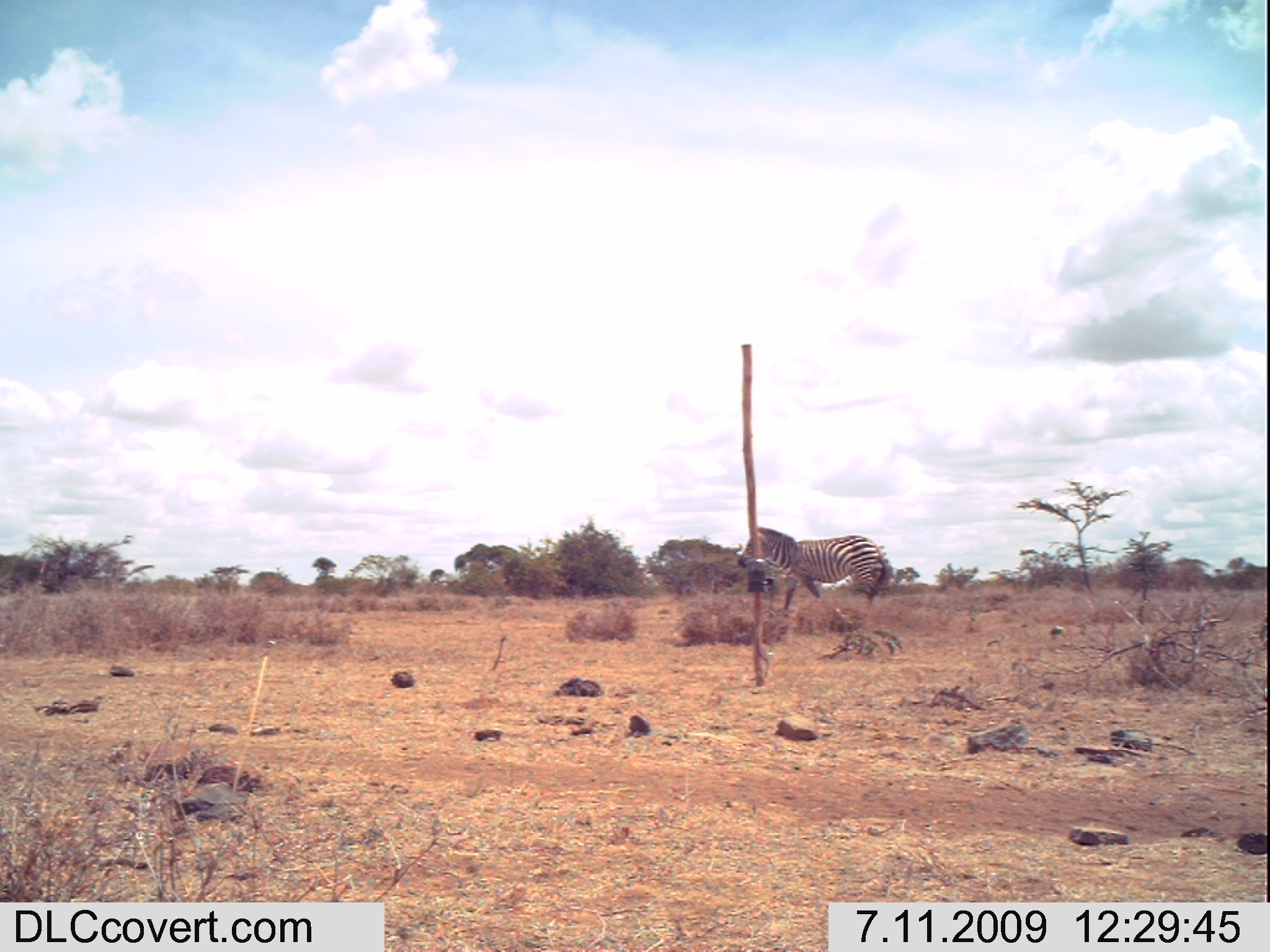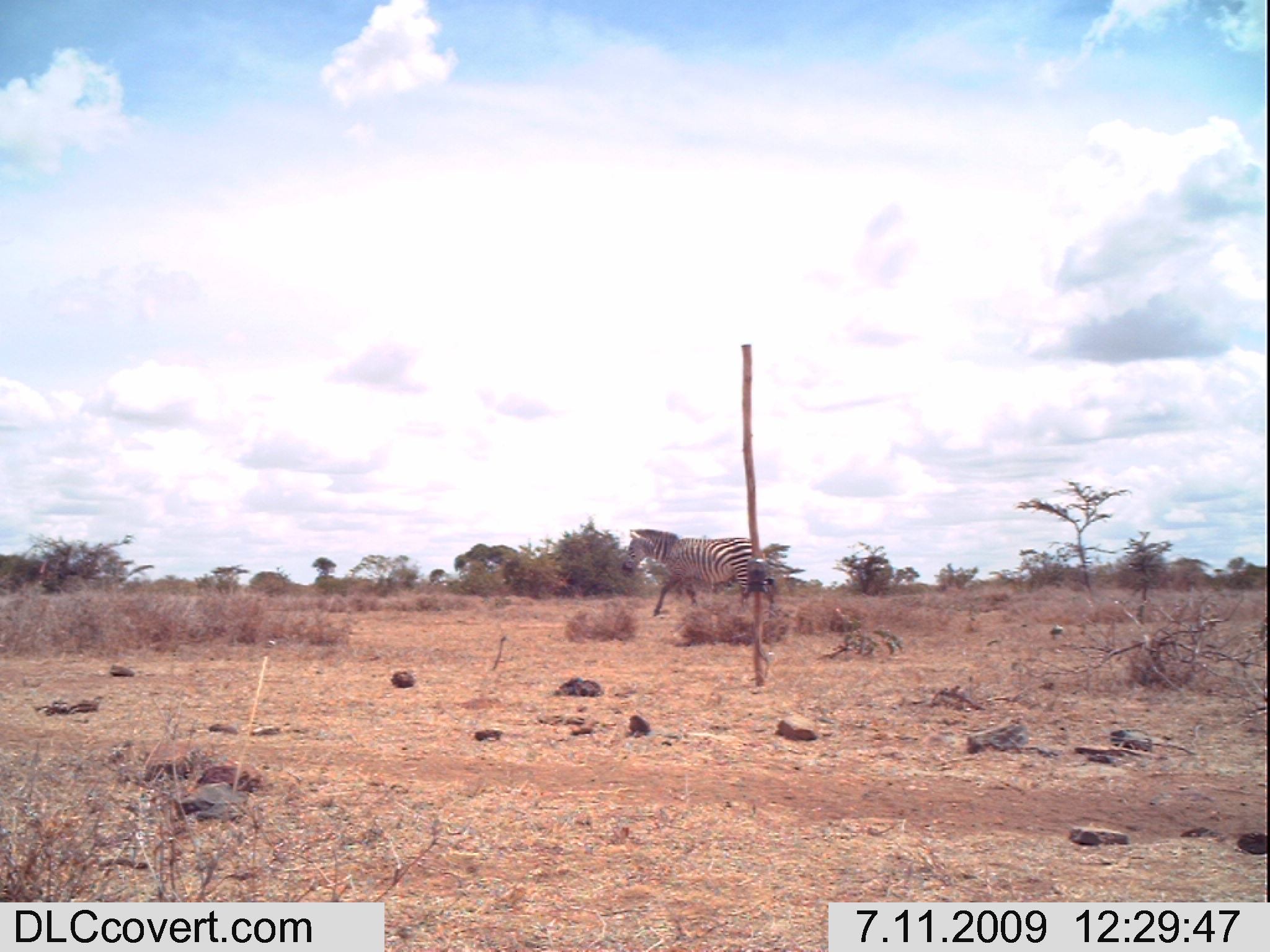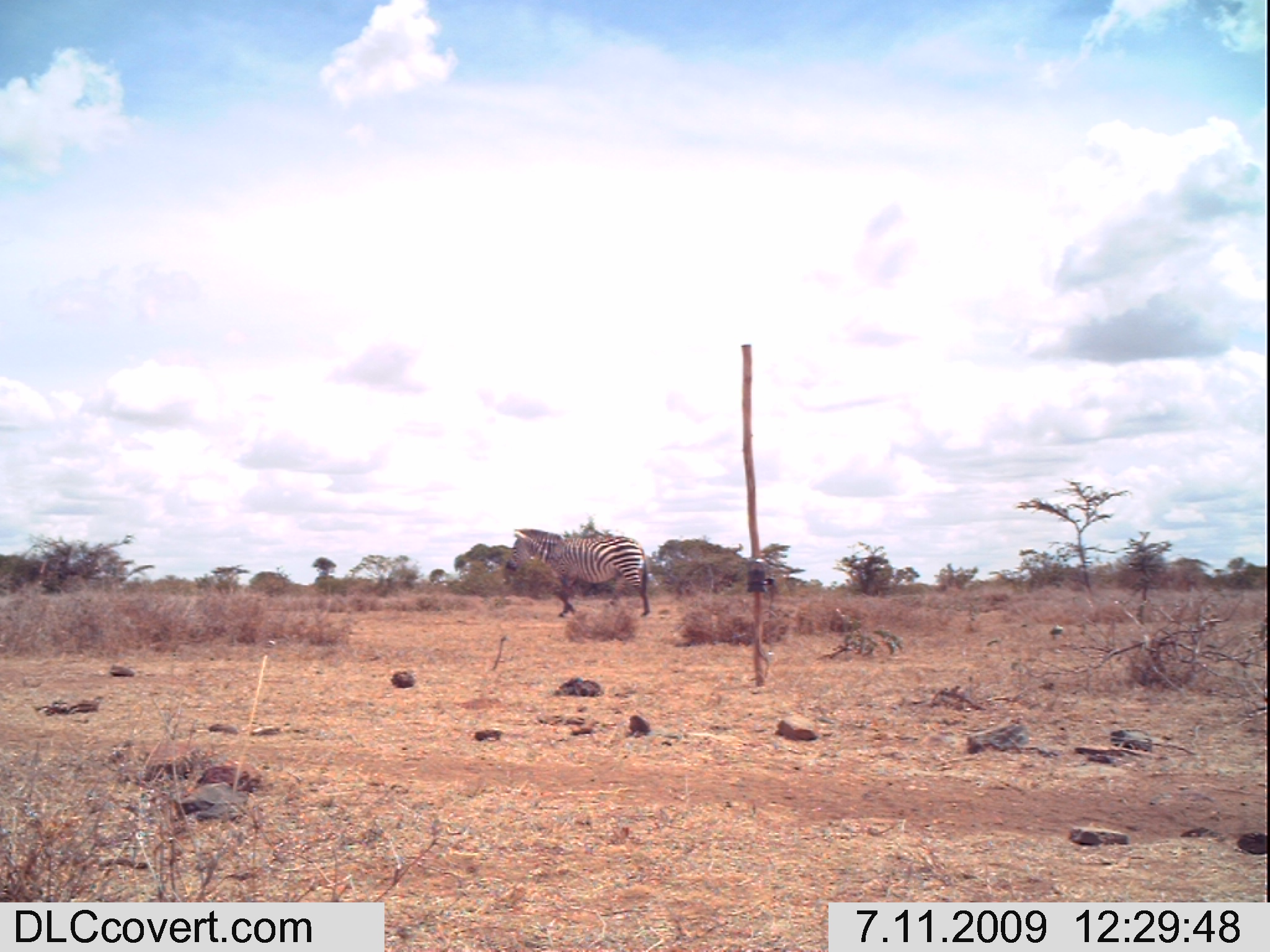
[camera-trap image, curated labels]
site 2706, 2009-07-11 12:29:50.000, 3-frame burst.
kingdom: Animalia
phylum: Chordata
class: Mammalia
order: Perissodactyla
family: Equidae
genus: Equus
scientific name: Equus quagga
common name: plains zebra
Equus quagga (plains zebra), count 1.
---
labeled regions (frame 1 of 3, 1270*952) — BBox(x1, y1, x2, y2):
equus quagga: BBox(735, 525, 892, 618)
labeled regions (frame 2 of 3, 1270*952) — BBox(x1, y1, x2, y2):
equus quagga: BBox(621, 526, 774, 621)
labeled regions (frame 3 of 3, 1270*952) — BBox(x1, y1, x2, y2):
equus quagga: BBox(505, 528, 651, 619)